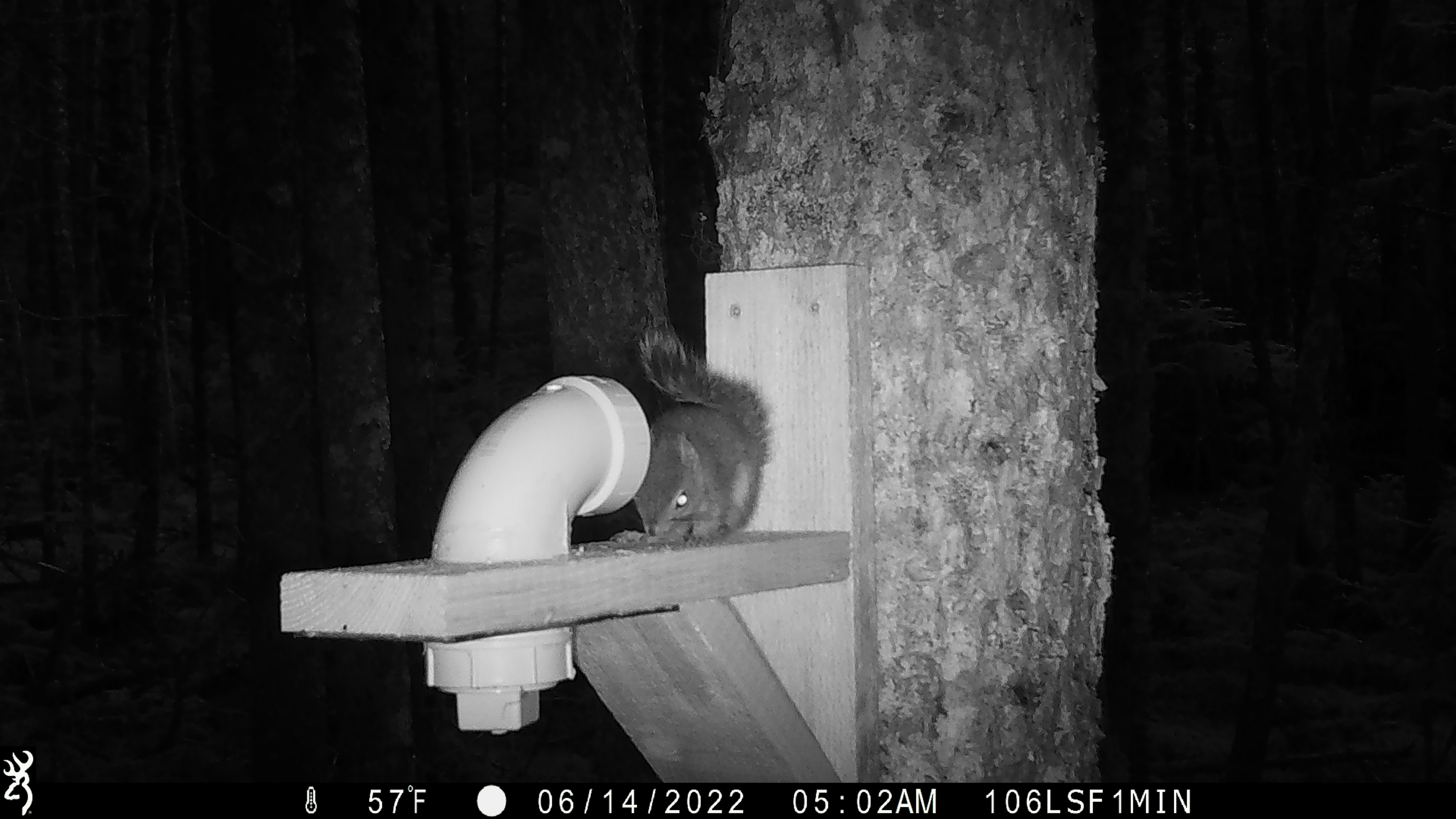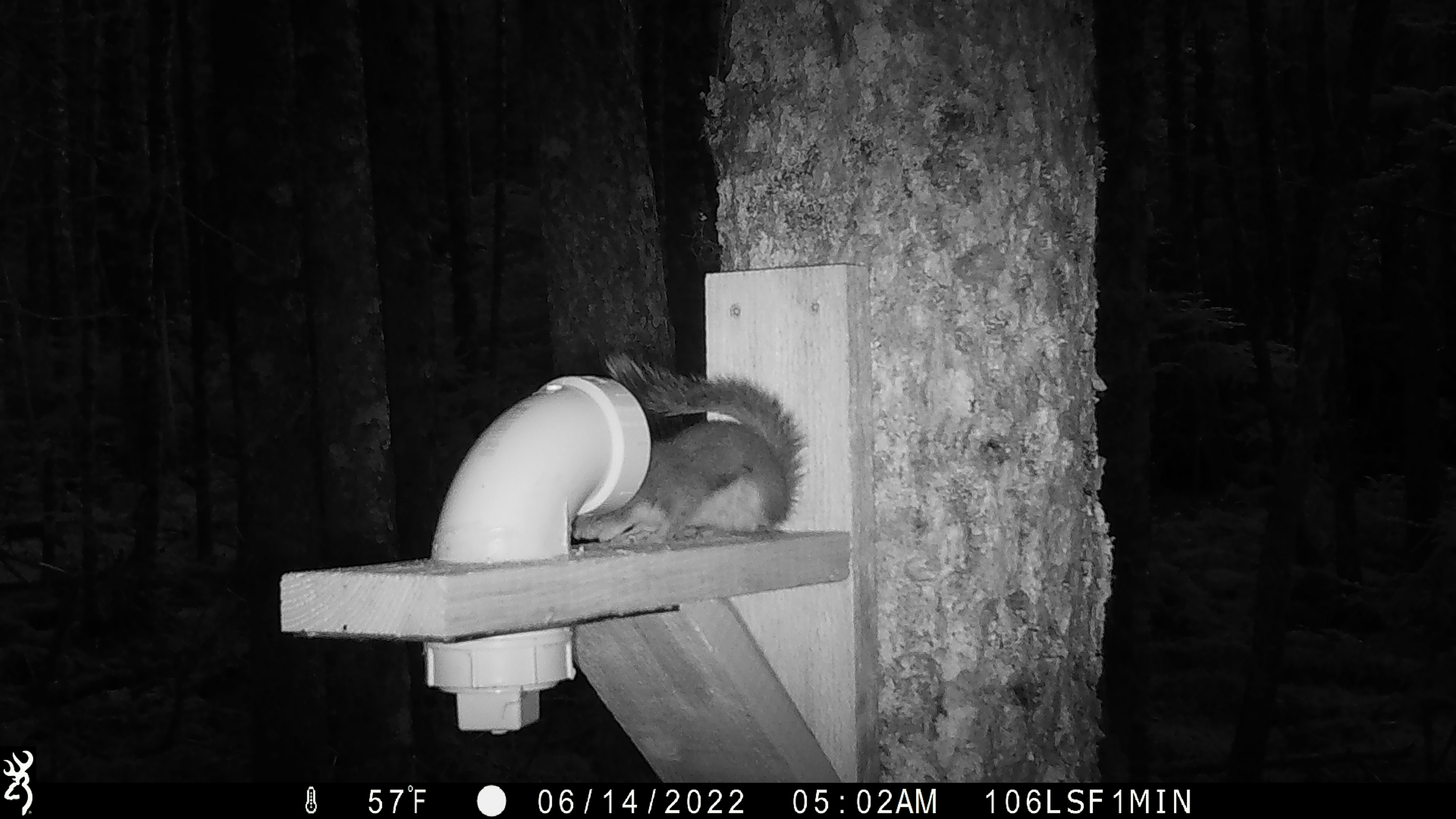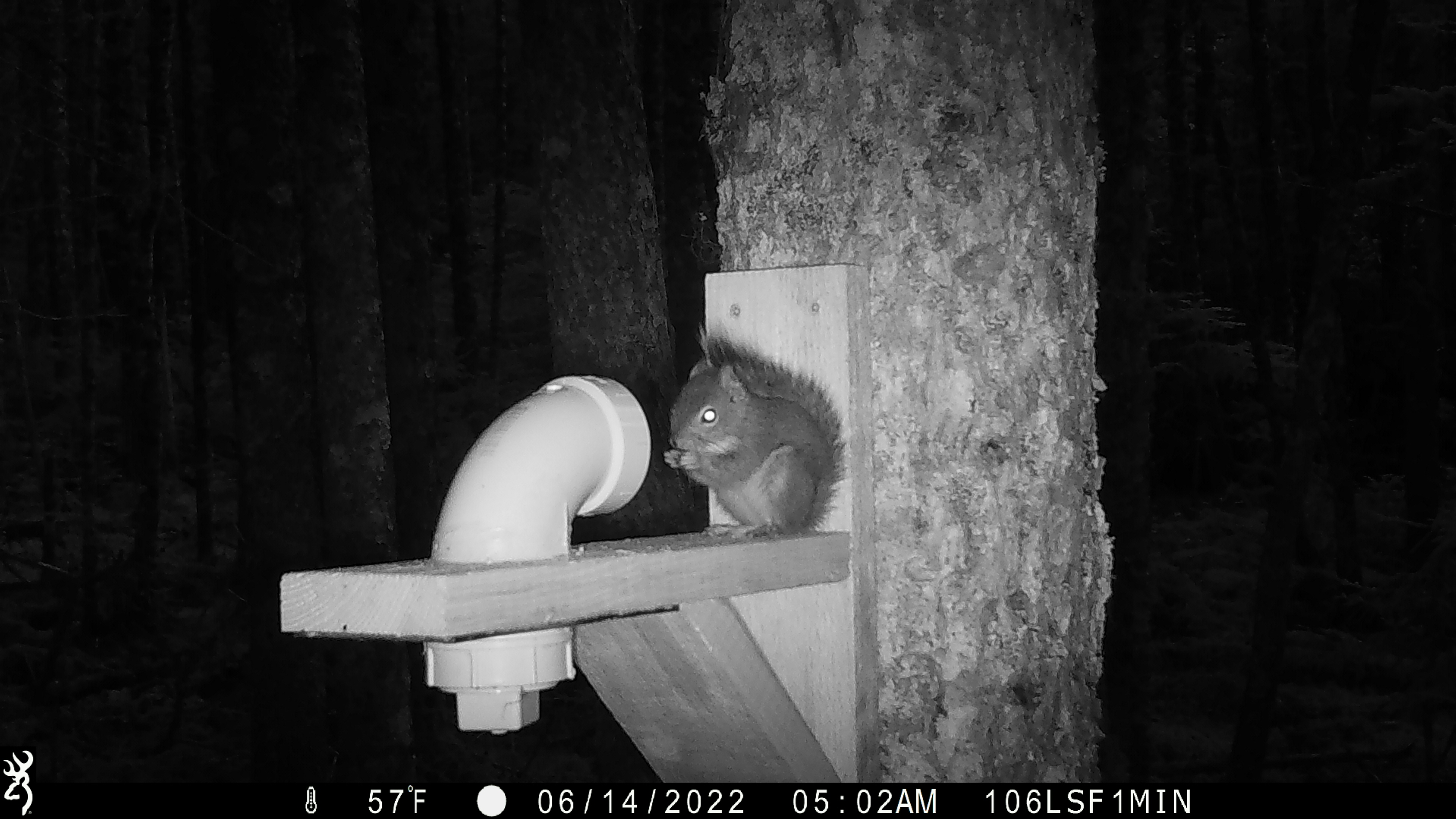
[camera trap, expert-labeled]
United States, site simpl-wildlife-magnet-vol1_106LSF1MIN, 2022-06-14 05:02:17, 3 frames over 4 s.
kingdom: Animalia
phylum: Chordata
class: Mammalia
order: Rodentia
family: Sciuridae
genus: Tamiasciurus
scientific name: Tamiasciurus hudsonicus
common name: red squirrel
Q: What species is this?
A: Red squirrel (Tamiasciurus hudsonicus).